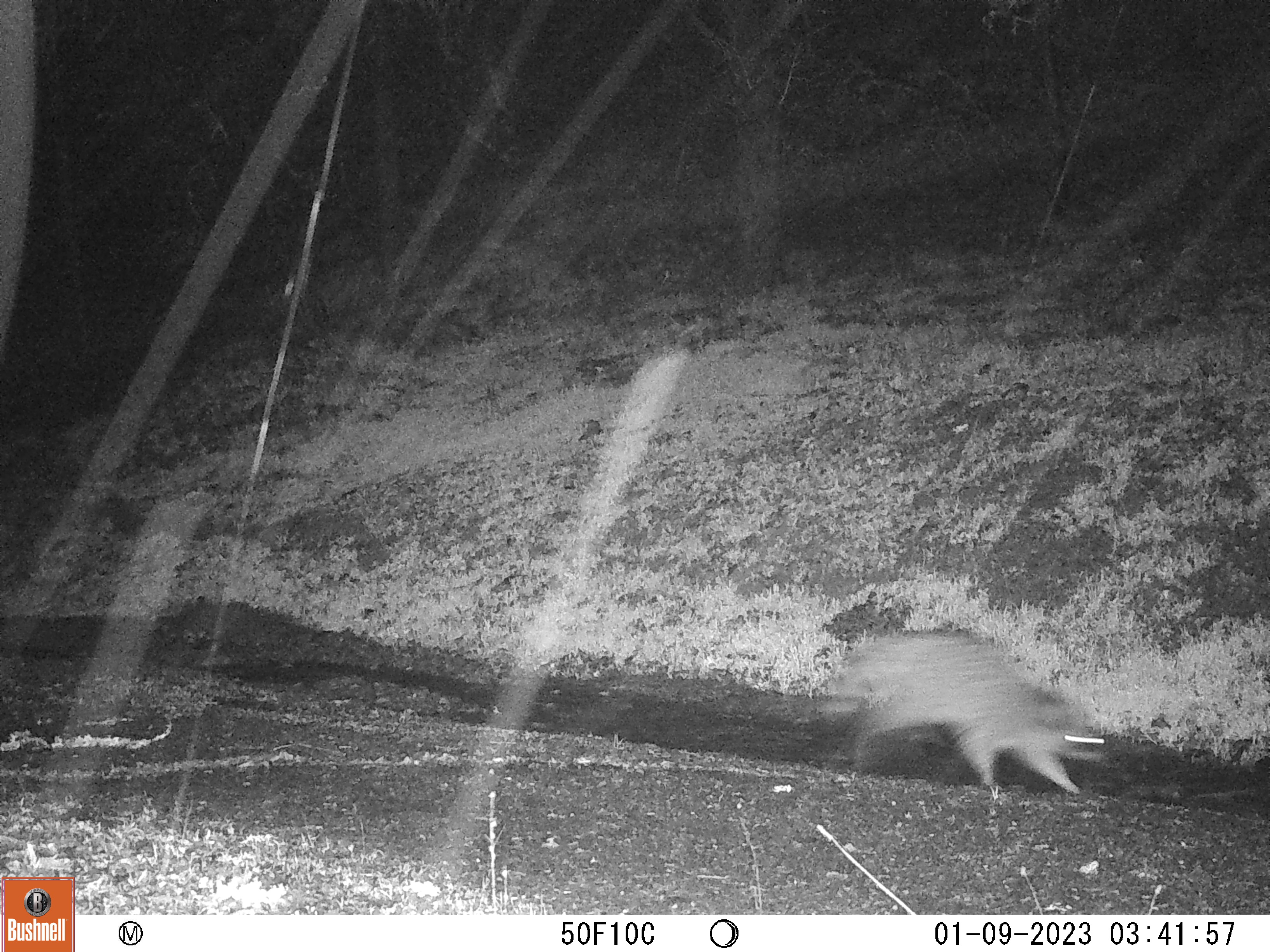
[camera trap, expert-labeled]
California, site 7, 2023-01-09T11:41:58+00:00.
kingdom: Animalia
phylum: Chordata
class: Mammalia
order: Carnivora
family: Procyonidae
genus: Procyon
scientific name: Procyon lotor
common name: raccoon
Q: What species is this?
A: Raccoon (Procyon lotor).